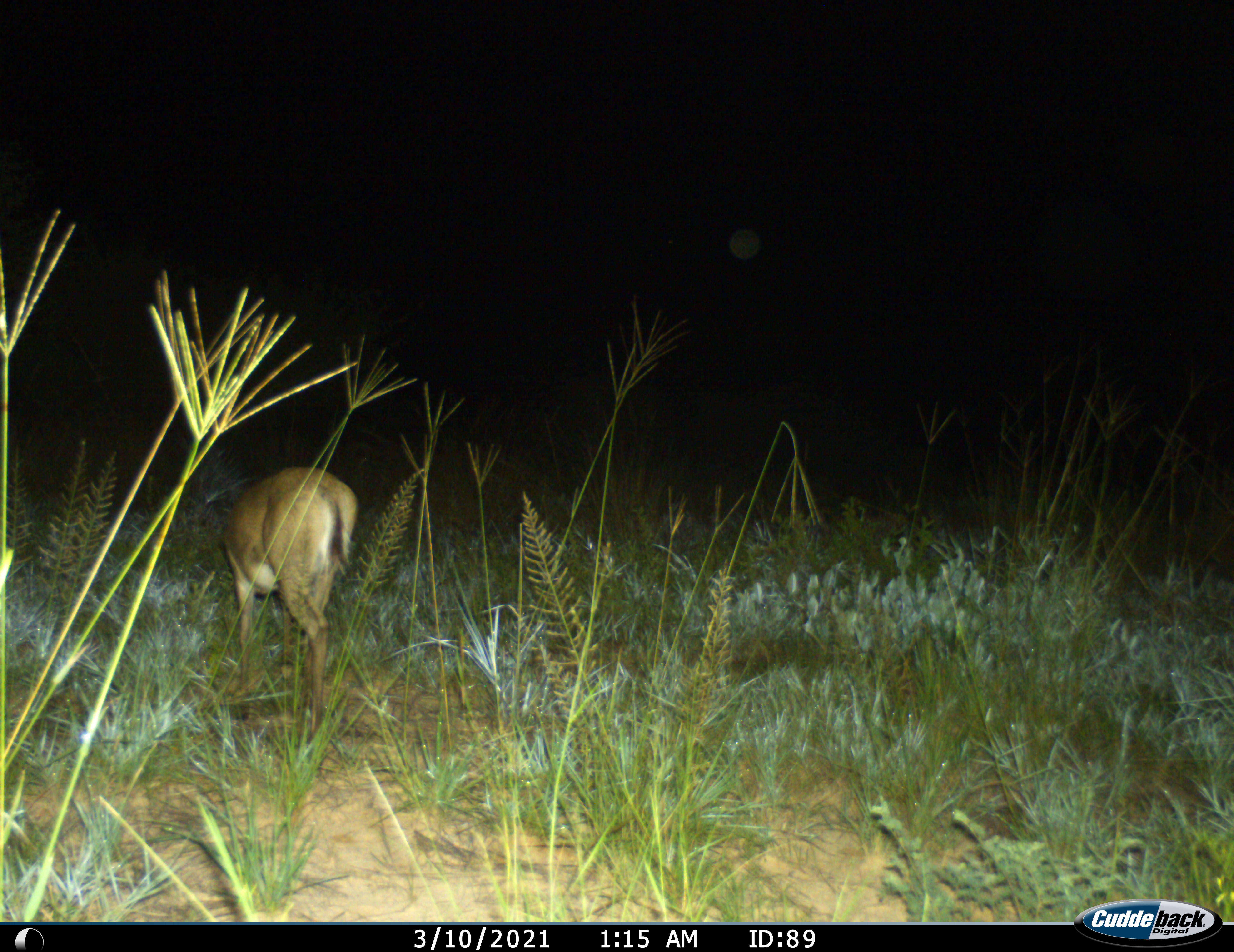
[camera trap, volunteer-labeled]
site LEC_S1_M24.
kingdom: Animalia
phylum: Chordata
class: Mammalia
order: Artiodactyla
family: Bovidae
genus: Sylvicapra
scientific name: Sylvicapra grimmia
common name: common duiker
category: duikercommongrey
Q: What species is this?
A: Duikercommongrey (common duiker) (Sylvicapra grimmia).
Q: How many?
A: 1.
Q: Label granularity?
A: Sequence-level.